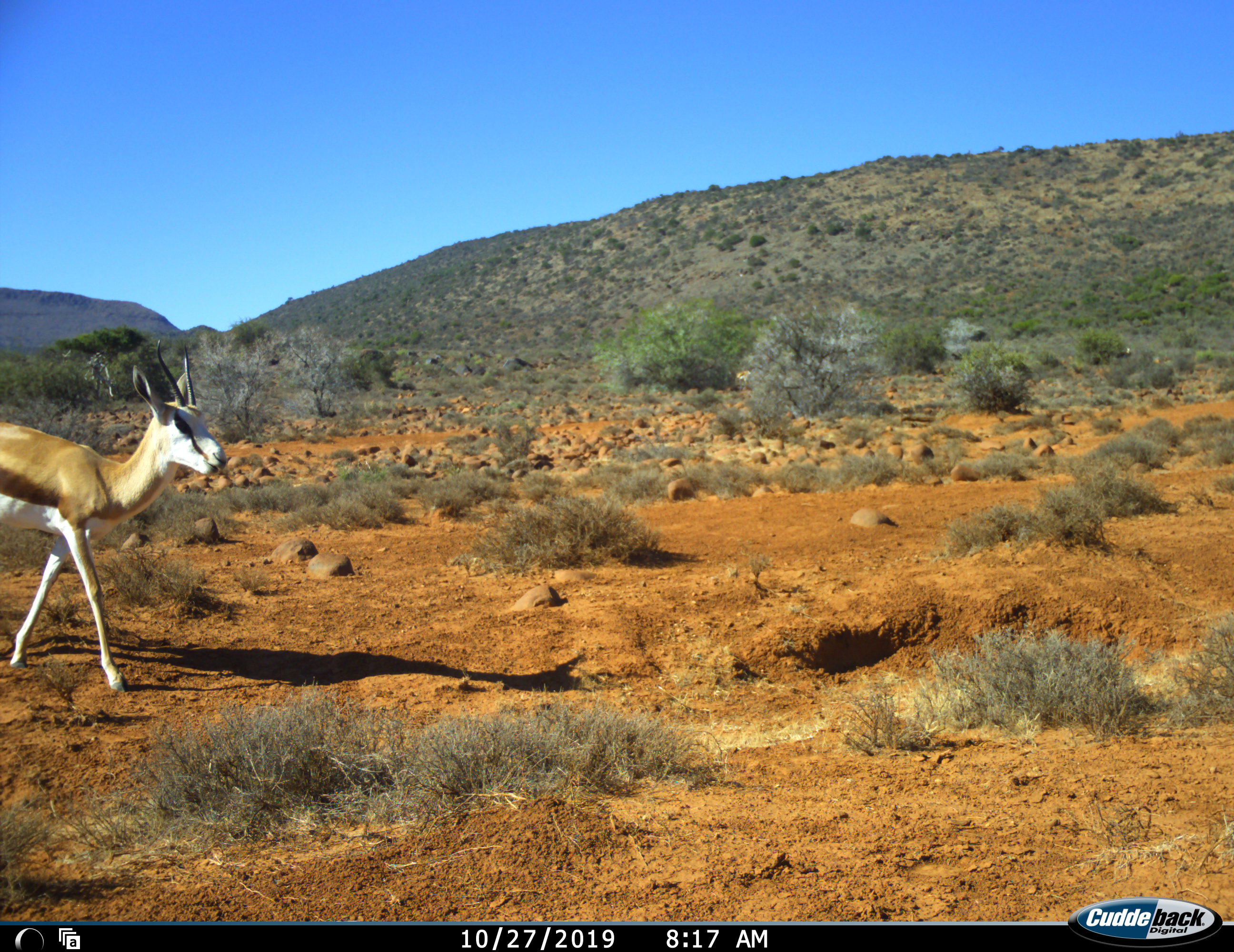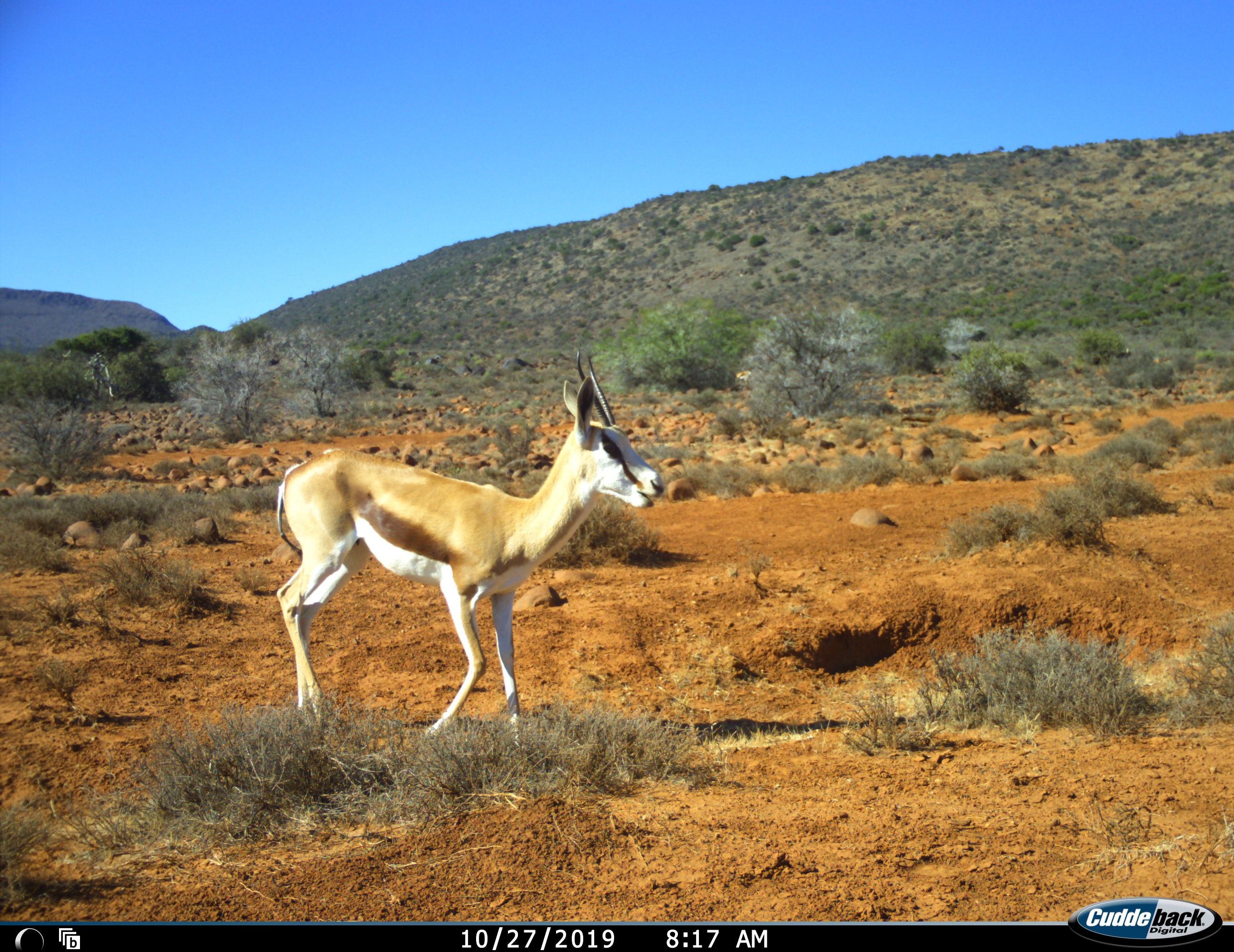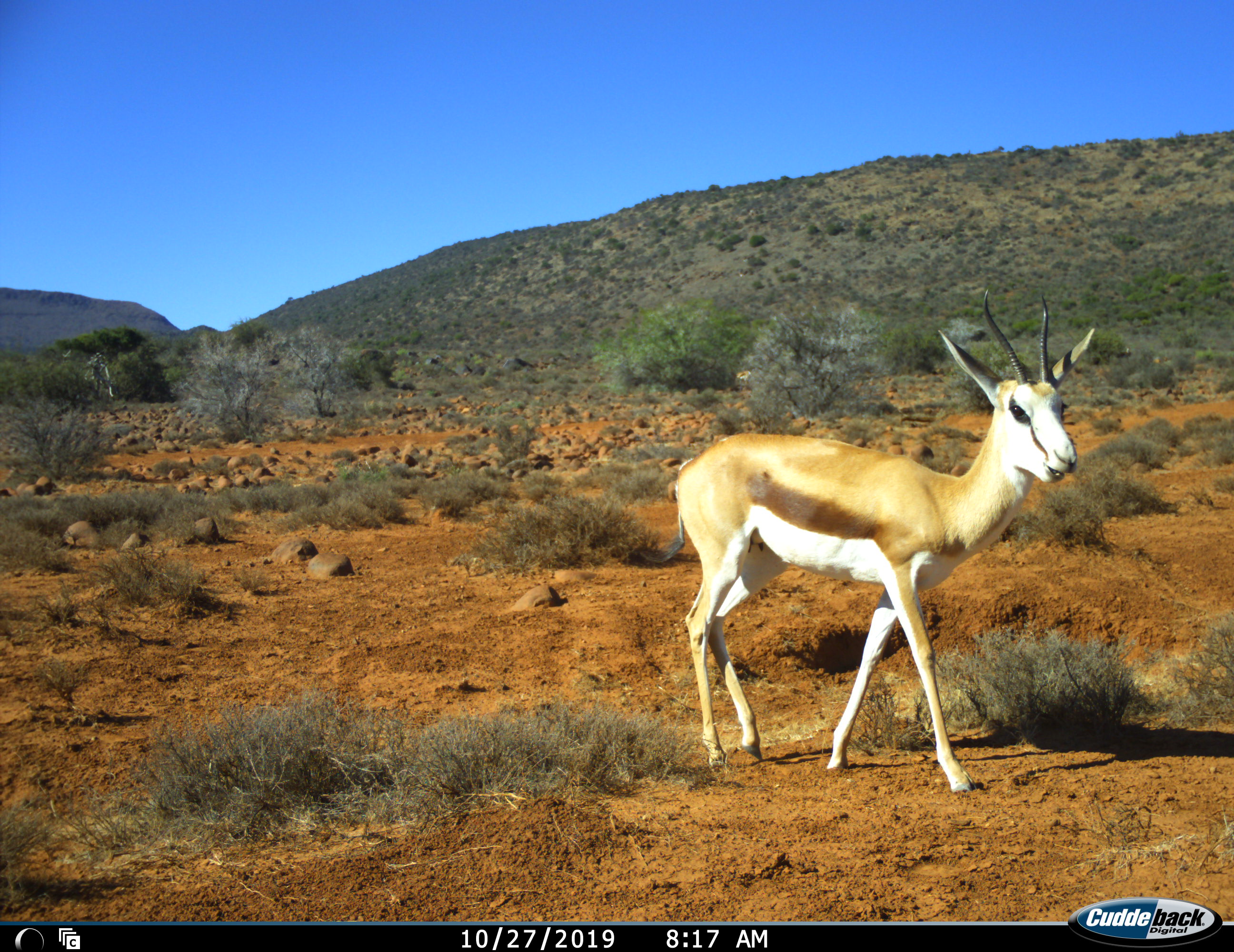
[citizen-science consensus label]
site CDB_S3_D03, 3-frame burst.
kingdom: Animalia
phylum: Chordata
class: Mammalia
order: Artiodactyla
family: Bovidae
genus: Antidorcas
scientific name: Antidorcas marsupialis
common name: springbok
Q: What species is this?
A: Springbok (Antidorcas marsupialis).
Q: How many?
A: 1.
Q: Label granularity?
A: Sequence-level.